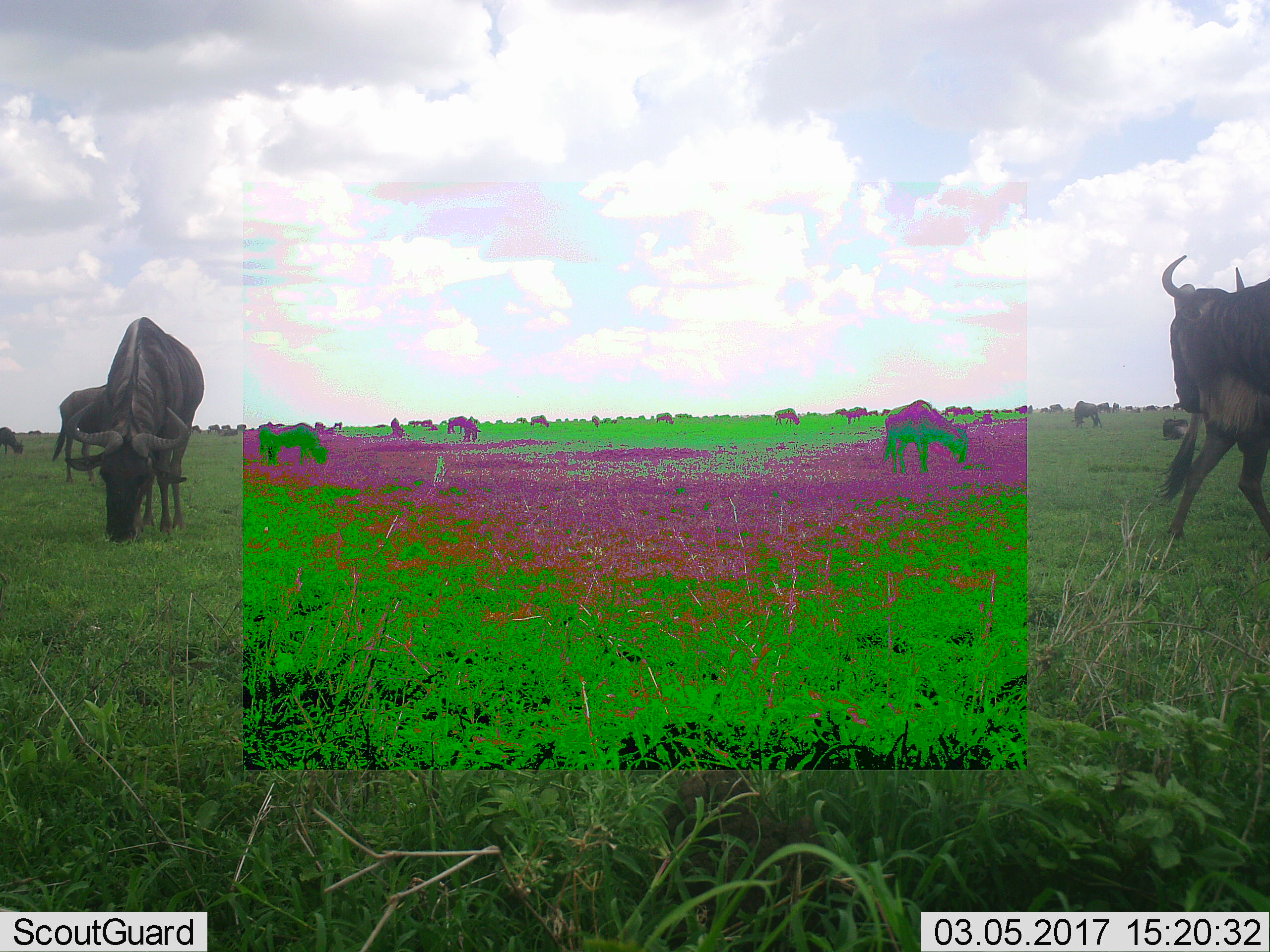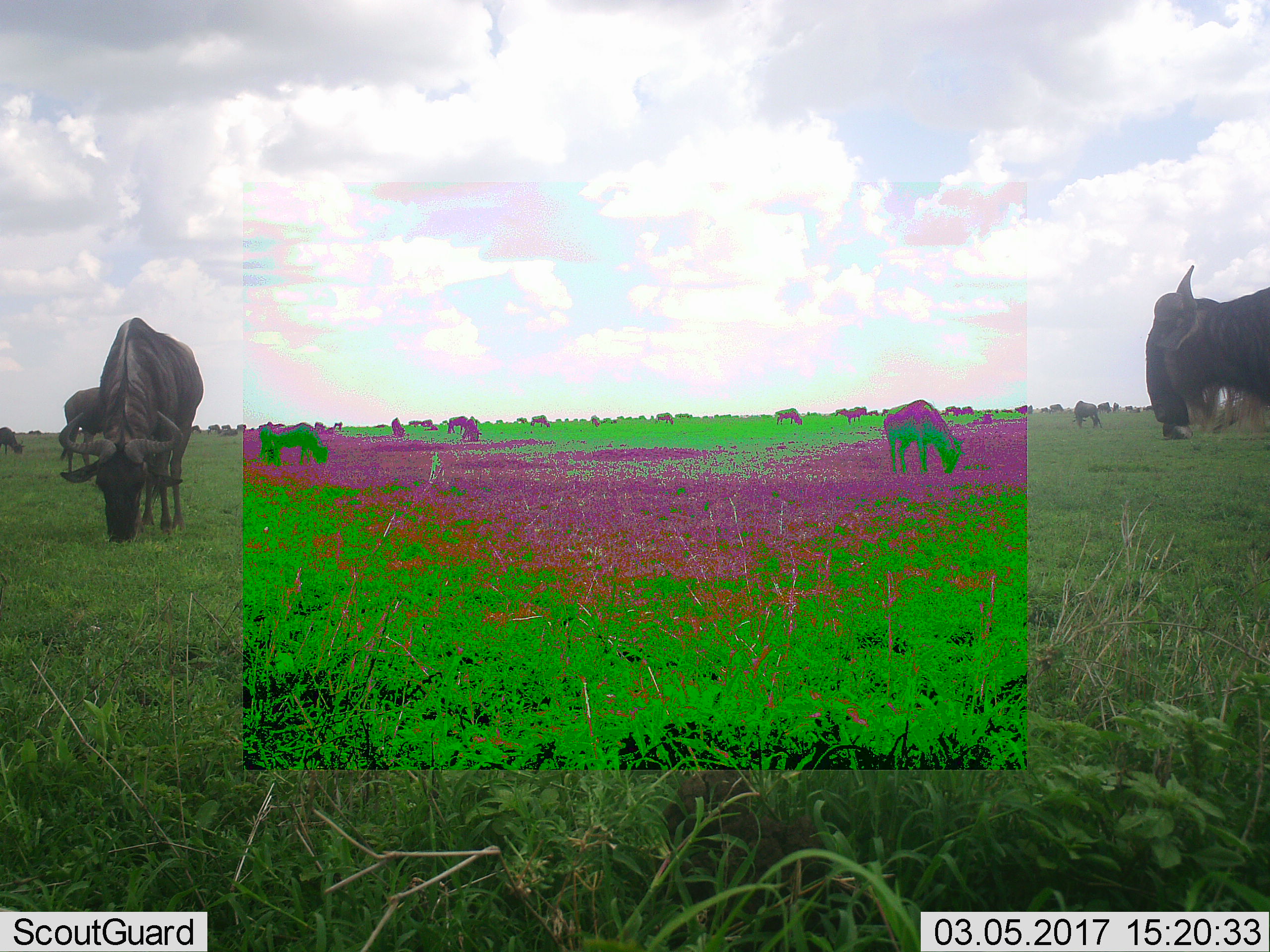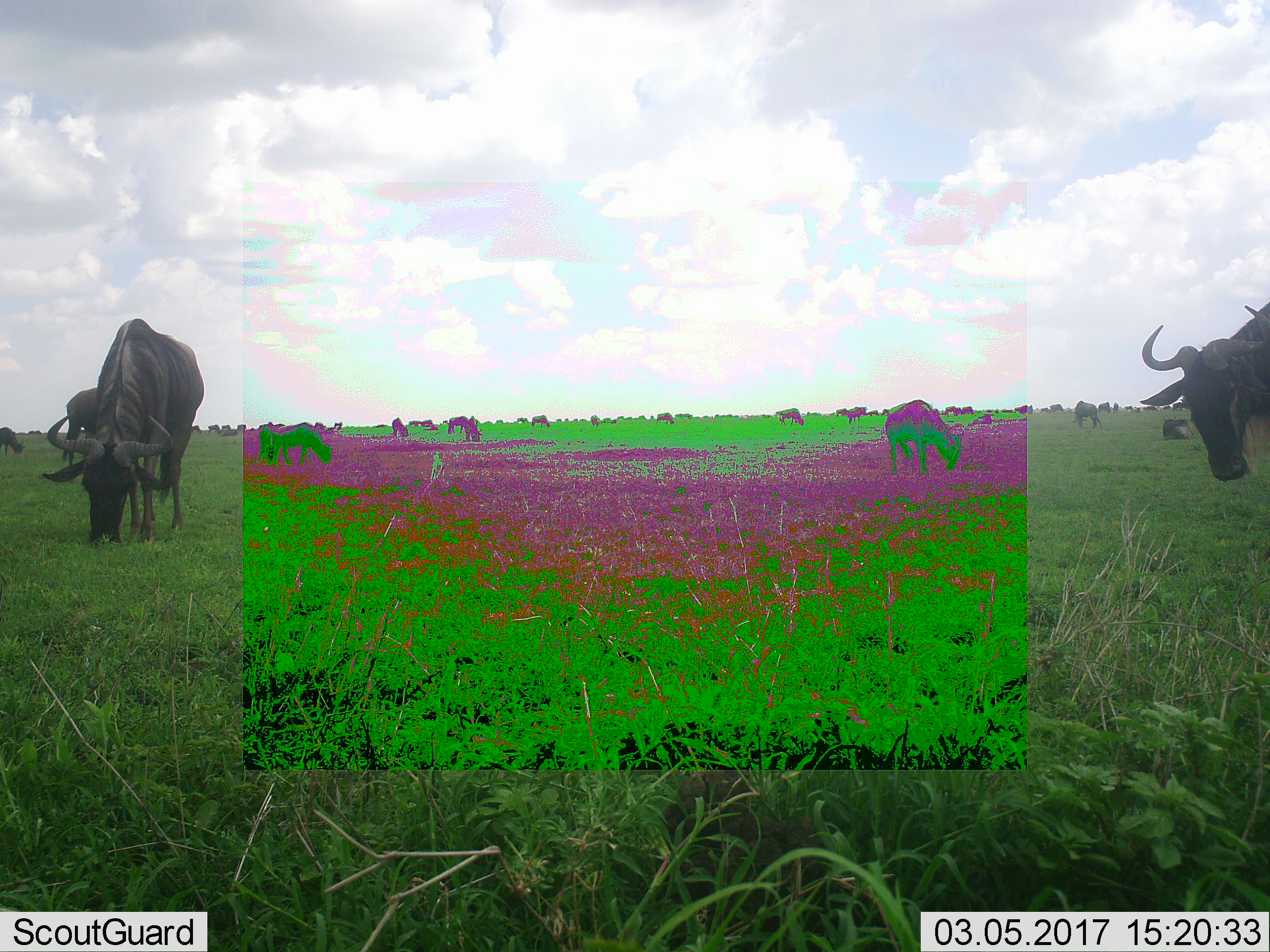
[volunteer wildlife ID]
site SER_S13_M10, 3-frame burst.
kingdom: Animalia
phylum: Chordata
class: Mammalia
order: Artiodactyla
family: Bovidae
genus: Connochaetes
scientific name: Connochaetes taurinus taurinus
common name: blue wildebeest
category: wildebeestblue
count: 11-50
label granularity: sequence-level